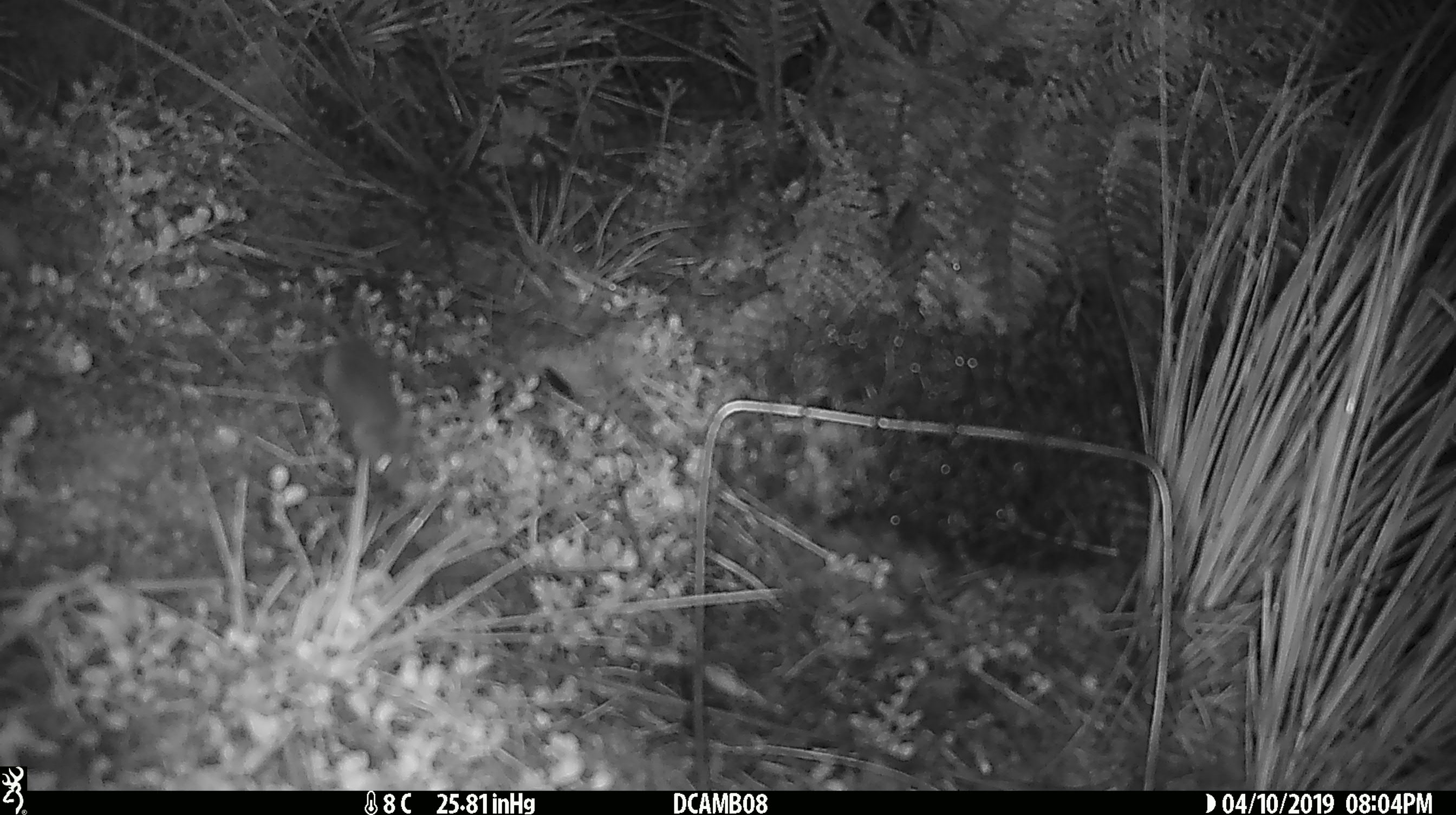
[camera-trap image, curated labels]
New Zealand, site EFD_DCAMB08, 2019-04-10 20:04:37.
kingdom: Animalia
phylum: Chordata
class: Mammalia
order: Rodentia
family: Muridae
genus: Mus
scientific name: Mus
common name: mouse